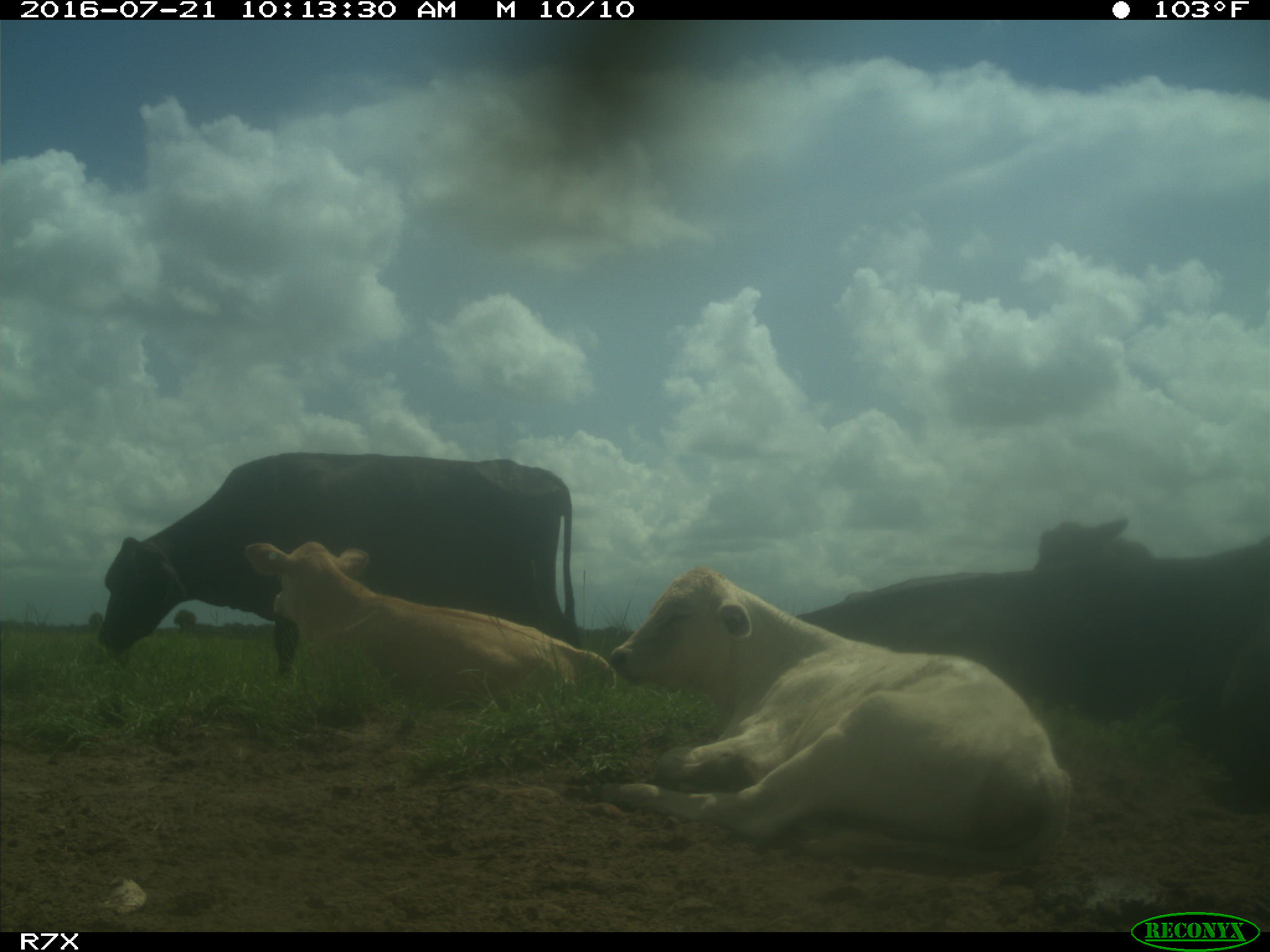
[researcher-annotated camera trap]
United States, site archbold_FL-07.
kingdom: Animalia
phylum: Chordata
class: Mammalia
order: Artiodactyla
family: Bovidae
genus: Bos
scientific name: Bos taurus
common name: domestic cow